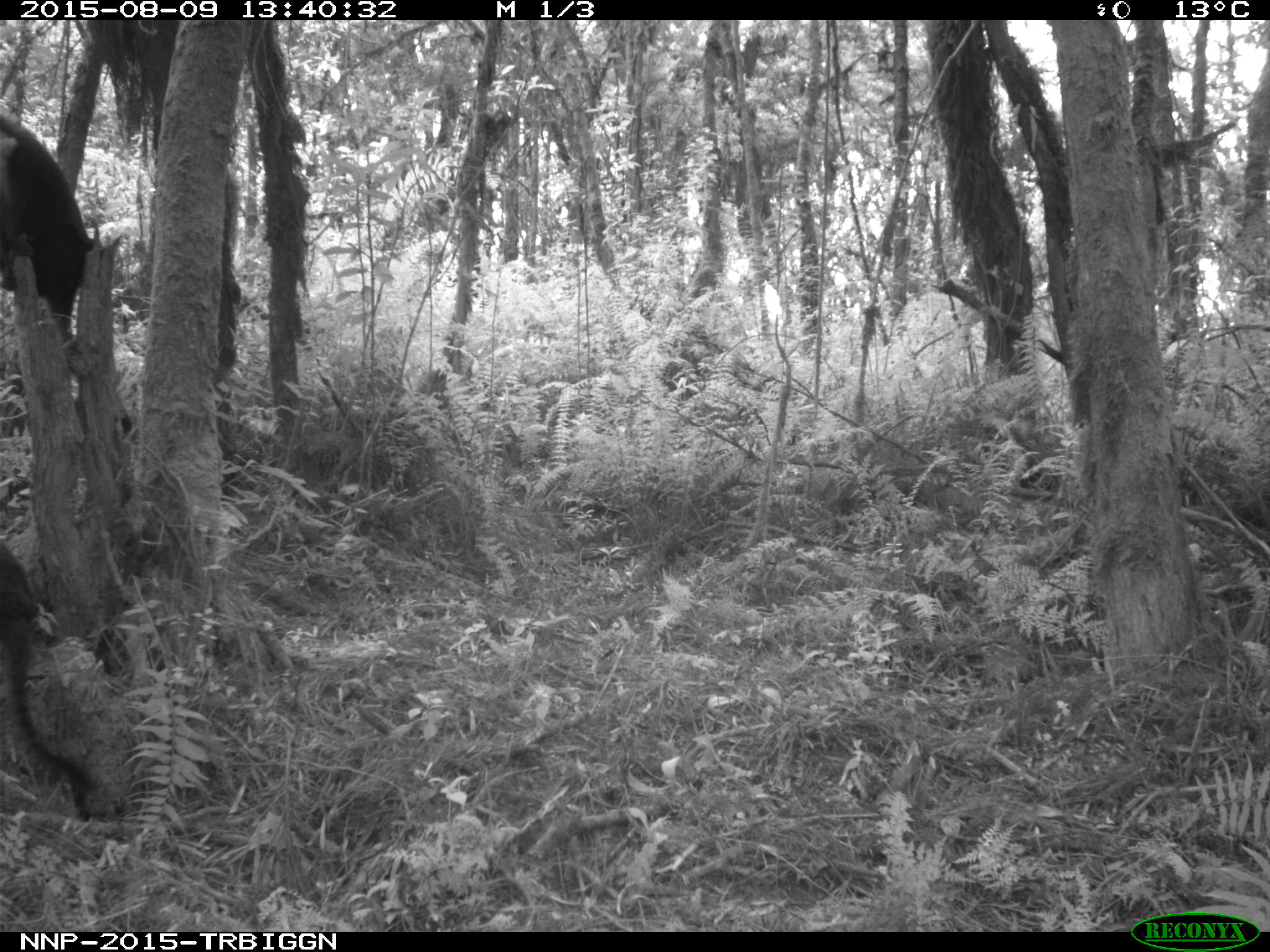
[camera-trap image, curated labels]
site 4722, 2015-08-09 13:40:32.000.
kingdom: Animalia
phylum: Chordata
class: Mammalia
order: Primates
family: Cercopithecidae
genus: Allochrocebus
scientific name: Allochrocebus lhoesti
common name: l'hoest's monkey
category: cercopithecus lhoesti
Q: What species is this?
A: Cercopithecus lhoesti (l'hoest's monkey) (Allochrocebus lhoesti).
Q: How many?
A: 2.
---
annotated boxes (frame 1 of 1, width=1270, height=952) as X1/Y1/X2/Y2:
cercopithecus lhoesti: 0/538/89/823; 0/114/94/358